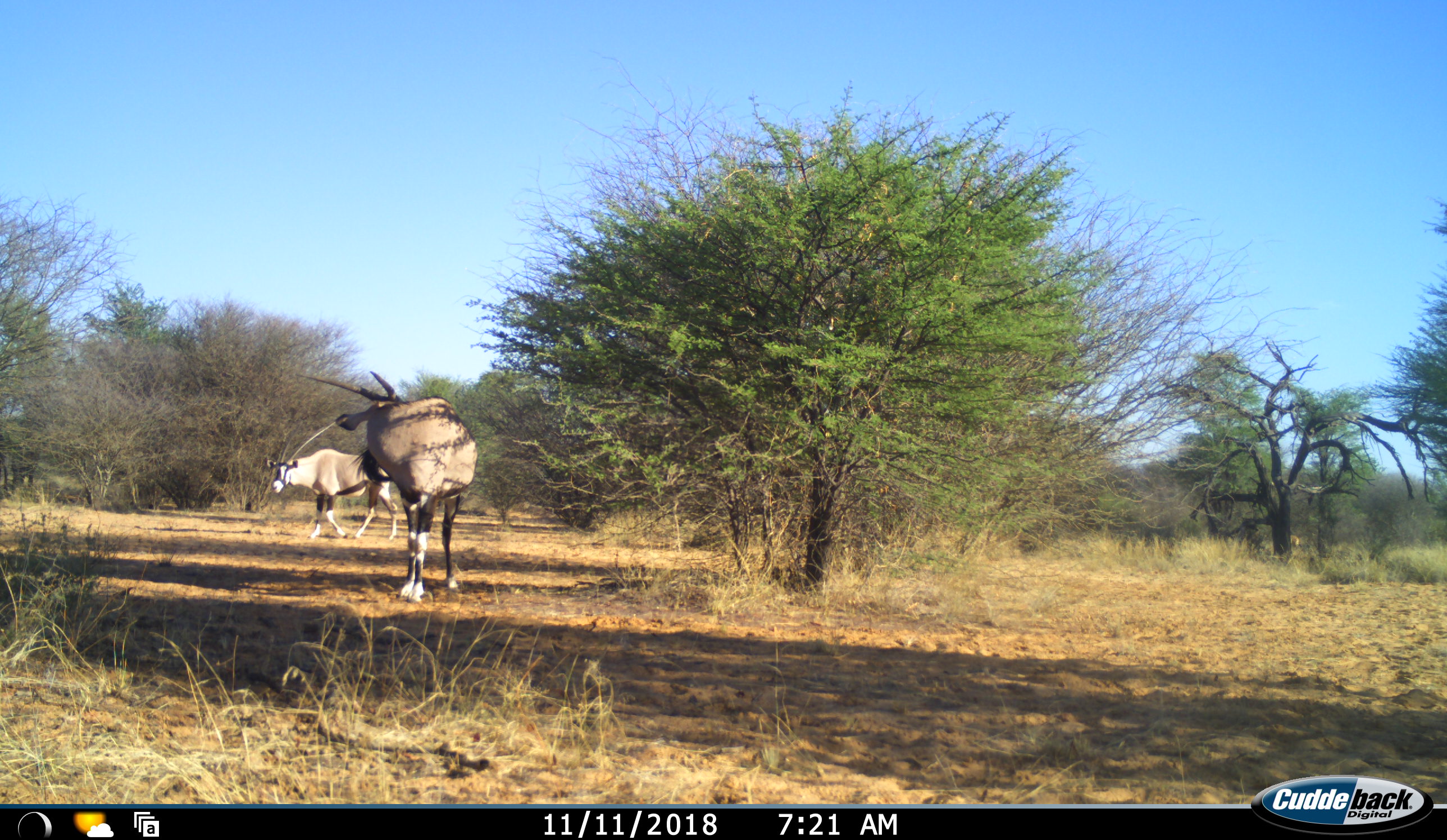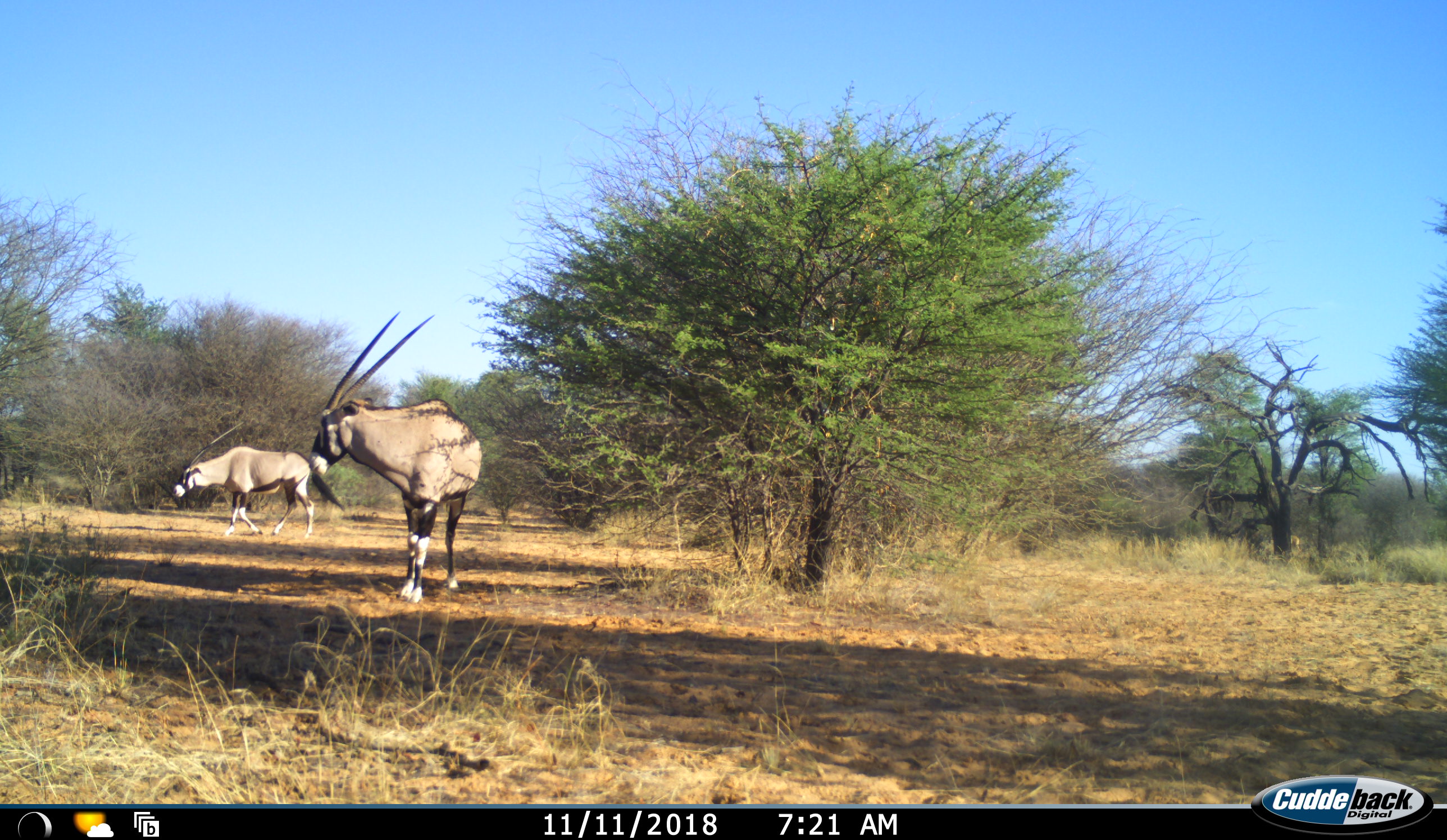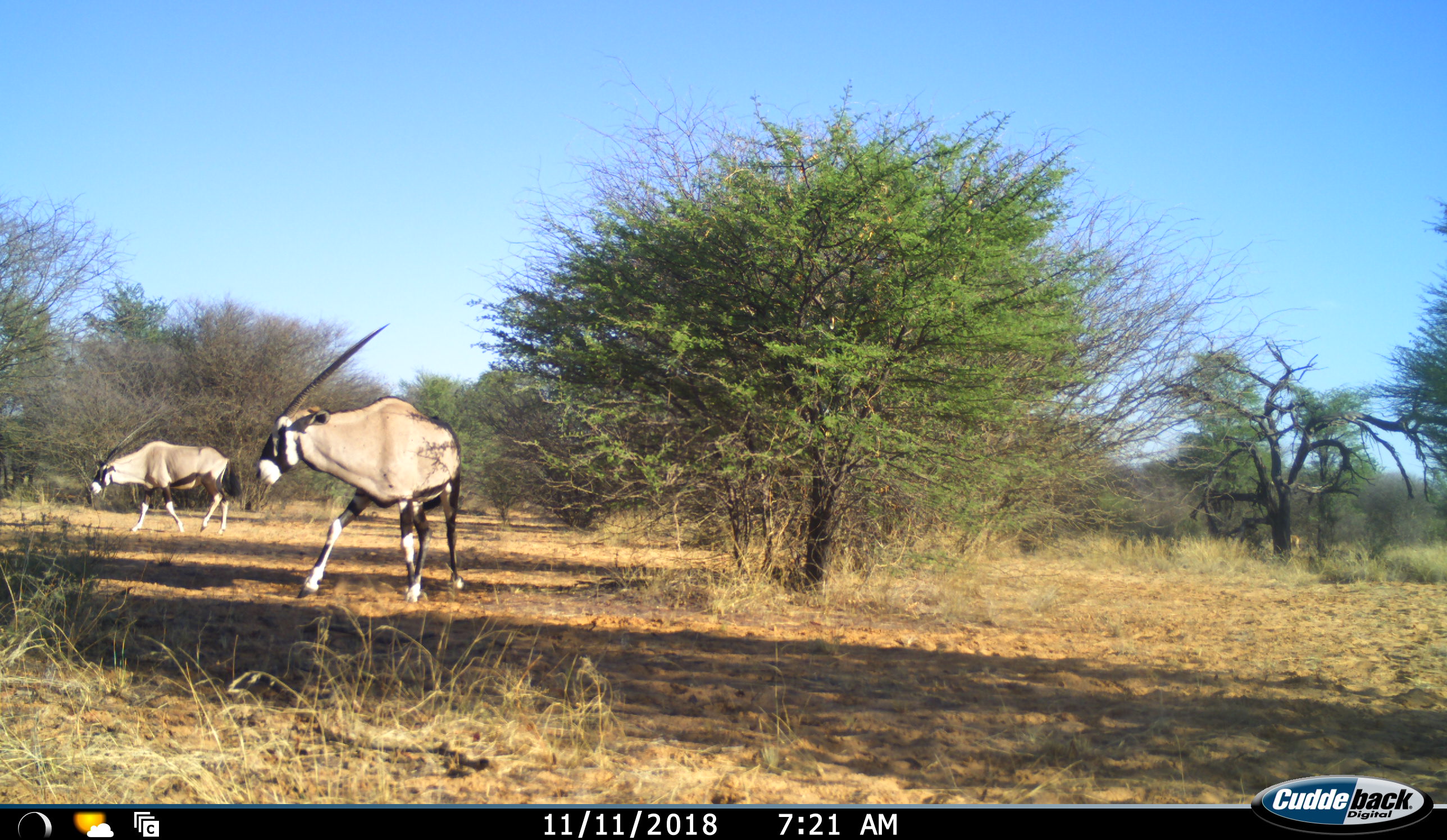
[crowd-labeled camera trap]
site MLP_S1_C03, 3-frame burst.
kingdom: Animalia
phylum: Chordata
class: Mammalia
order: Artiodactyla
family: Bovidae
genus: Oryx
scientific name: Oryx gazella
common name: gemsbok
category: oryx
Oryx (gemsbok) (Oryx gazella), count 2. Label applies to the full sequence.